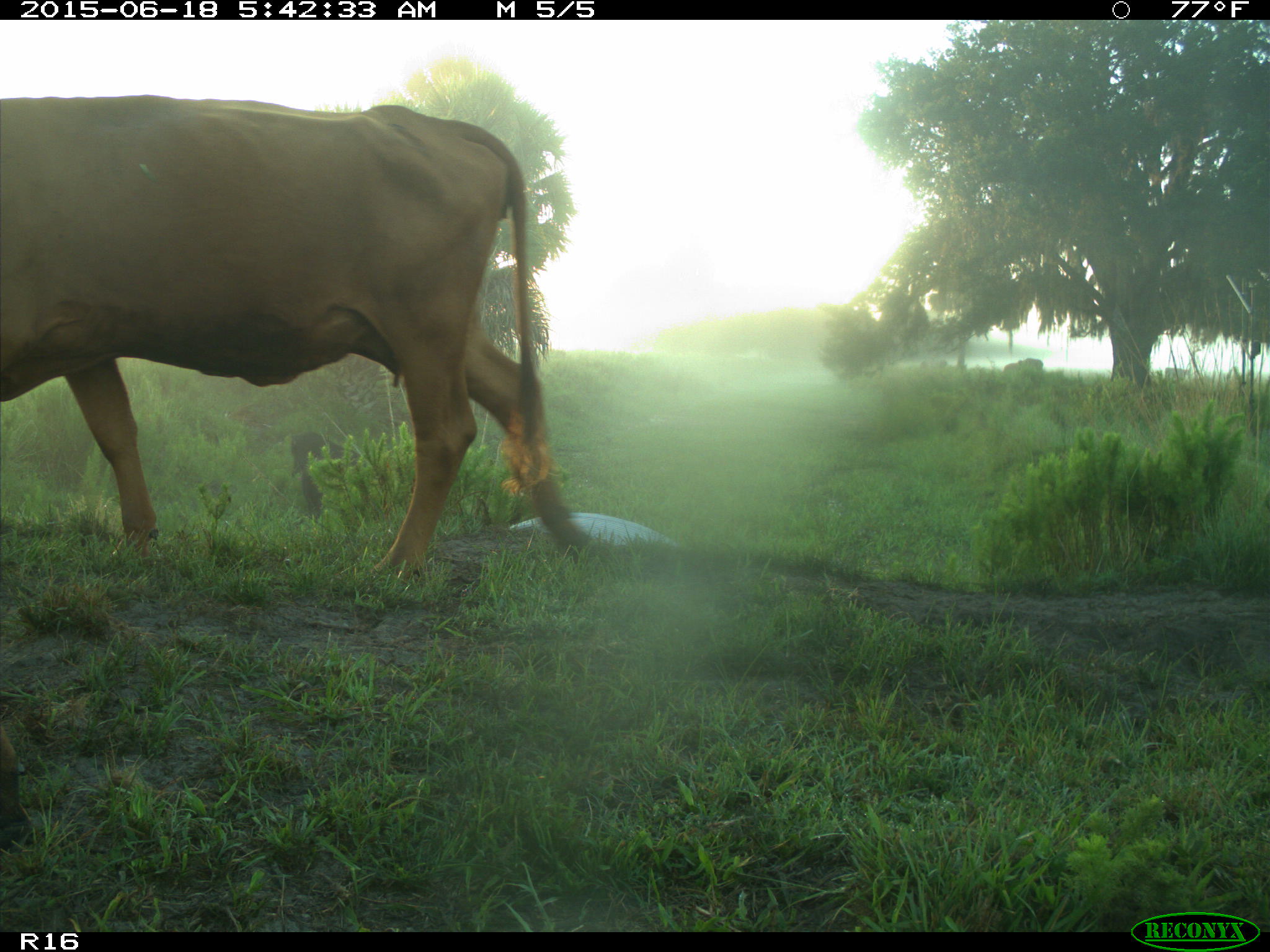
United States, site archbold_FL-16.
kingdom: Animalia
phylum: Chordata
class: Mammalia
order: Artiodactyla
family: Suidae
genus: Sus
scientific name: Sus scrofa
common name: wild boar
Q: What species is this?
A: Sus scrofa (wild boar).